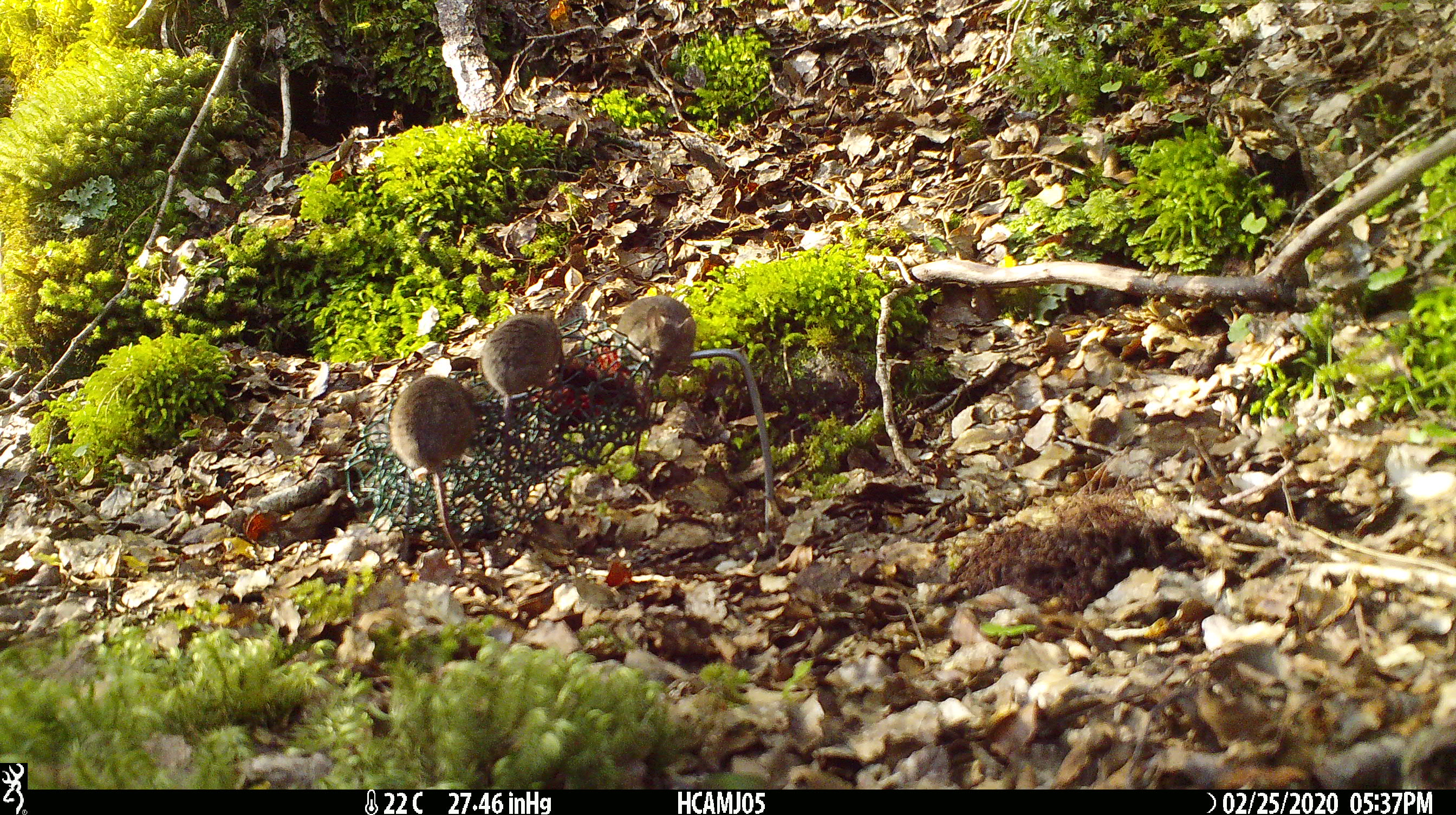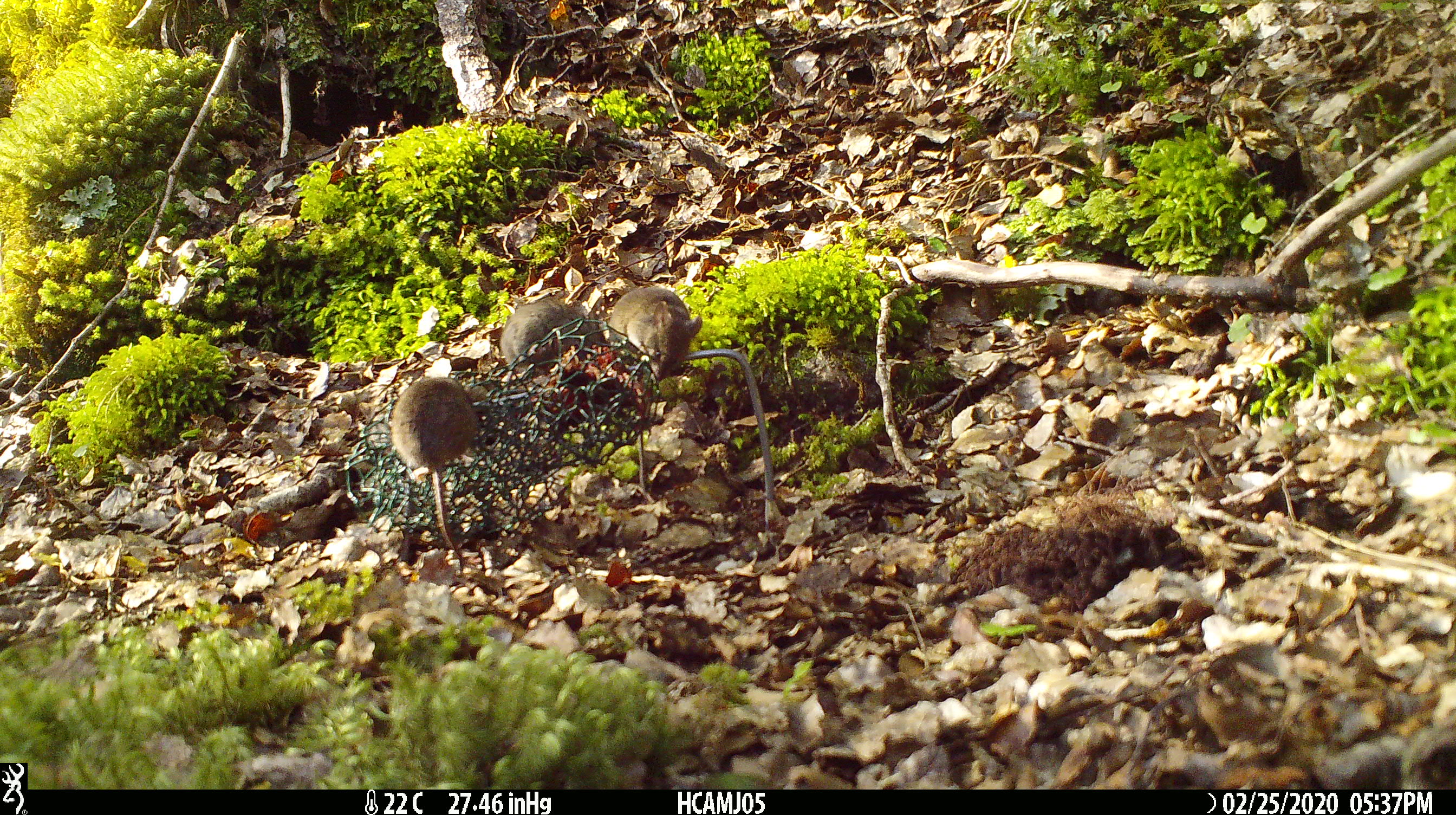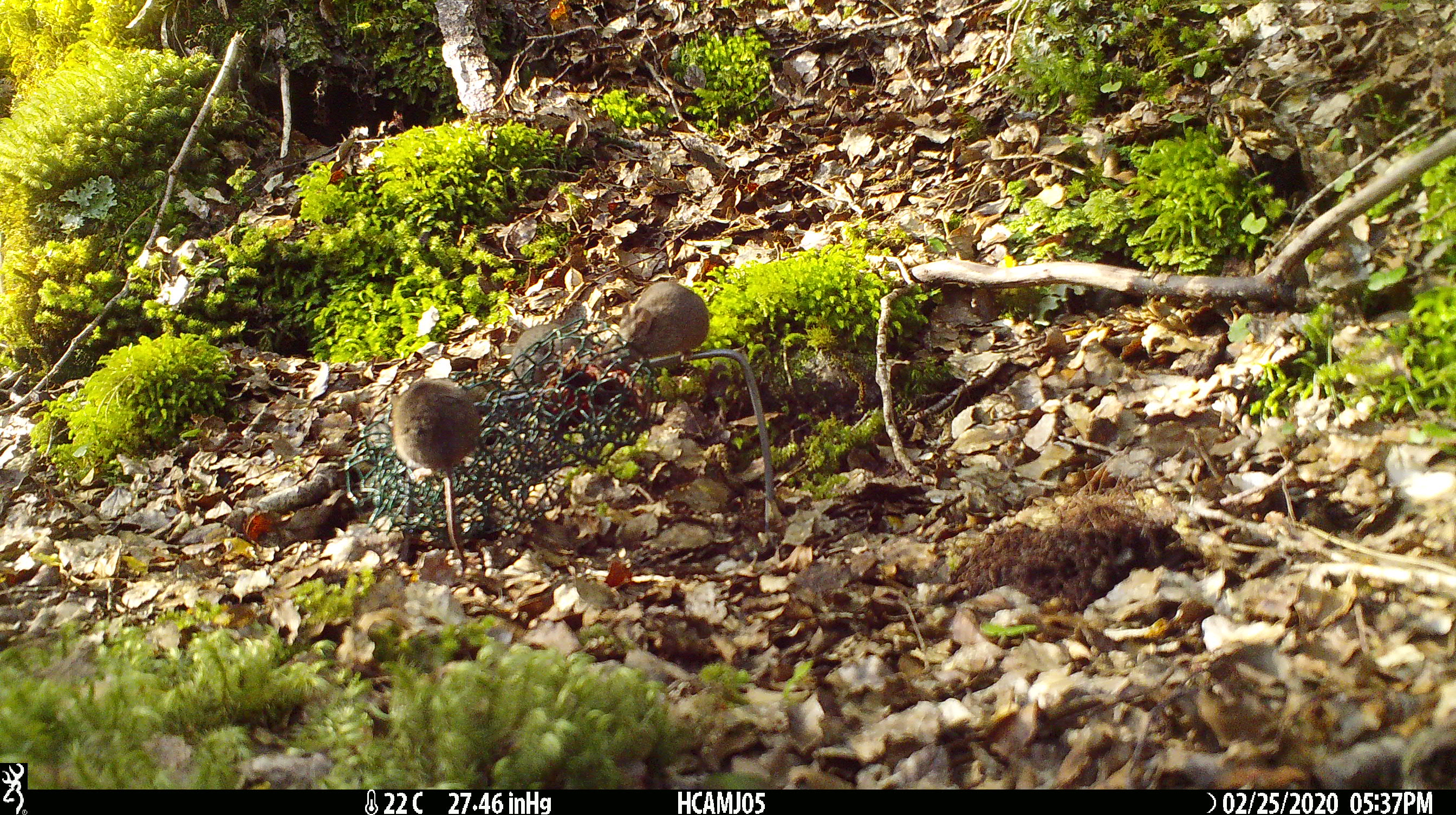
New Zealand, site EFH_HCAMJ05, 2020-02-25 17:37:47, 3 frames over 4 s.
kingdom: Animalia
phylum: Chordata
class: Mammalia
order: Rodentia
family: Muridae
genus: Mus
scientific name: Mus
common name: mouse